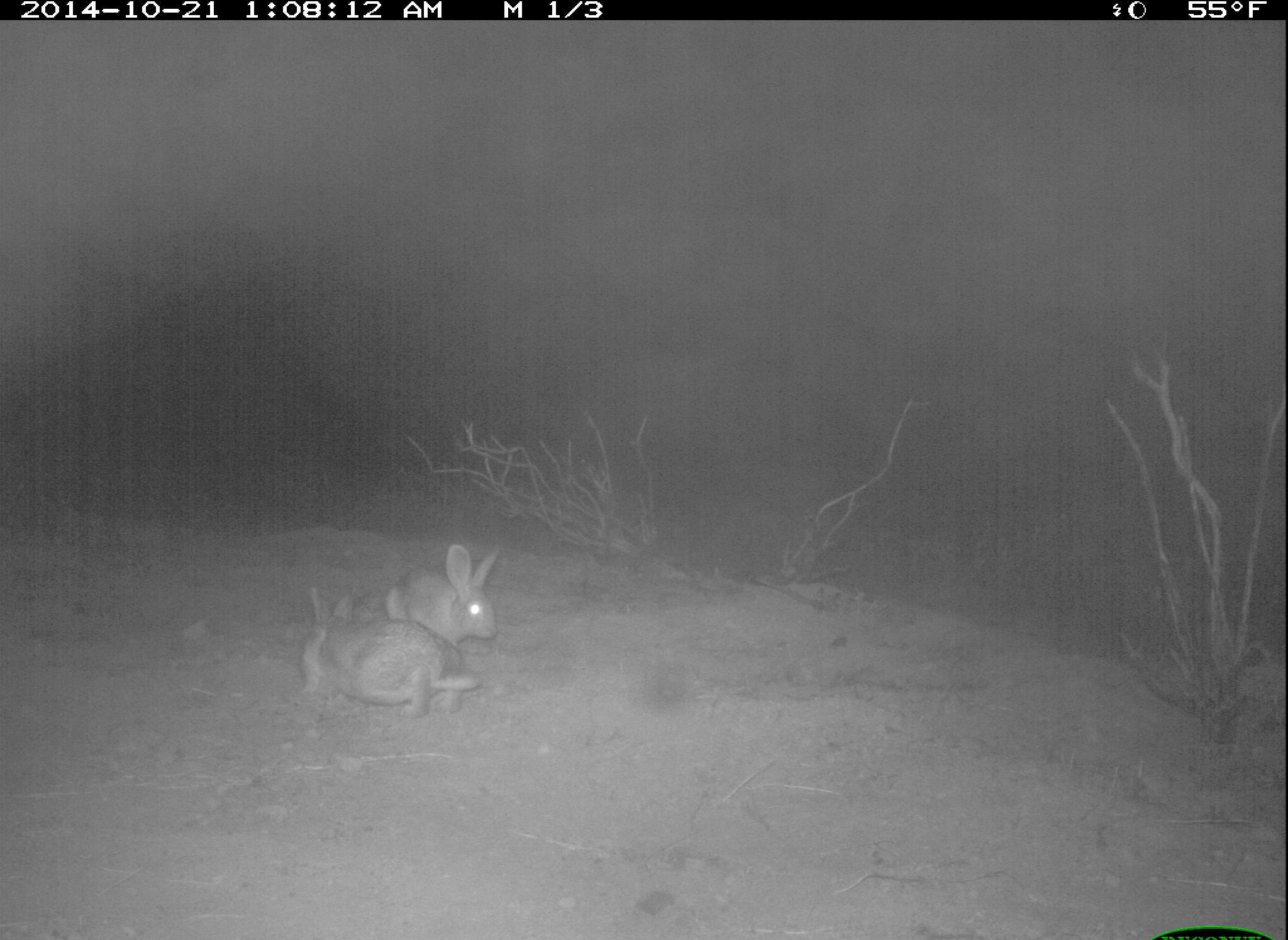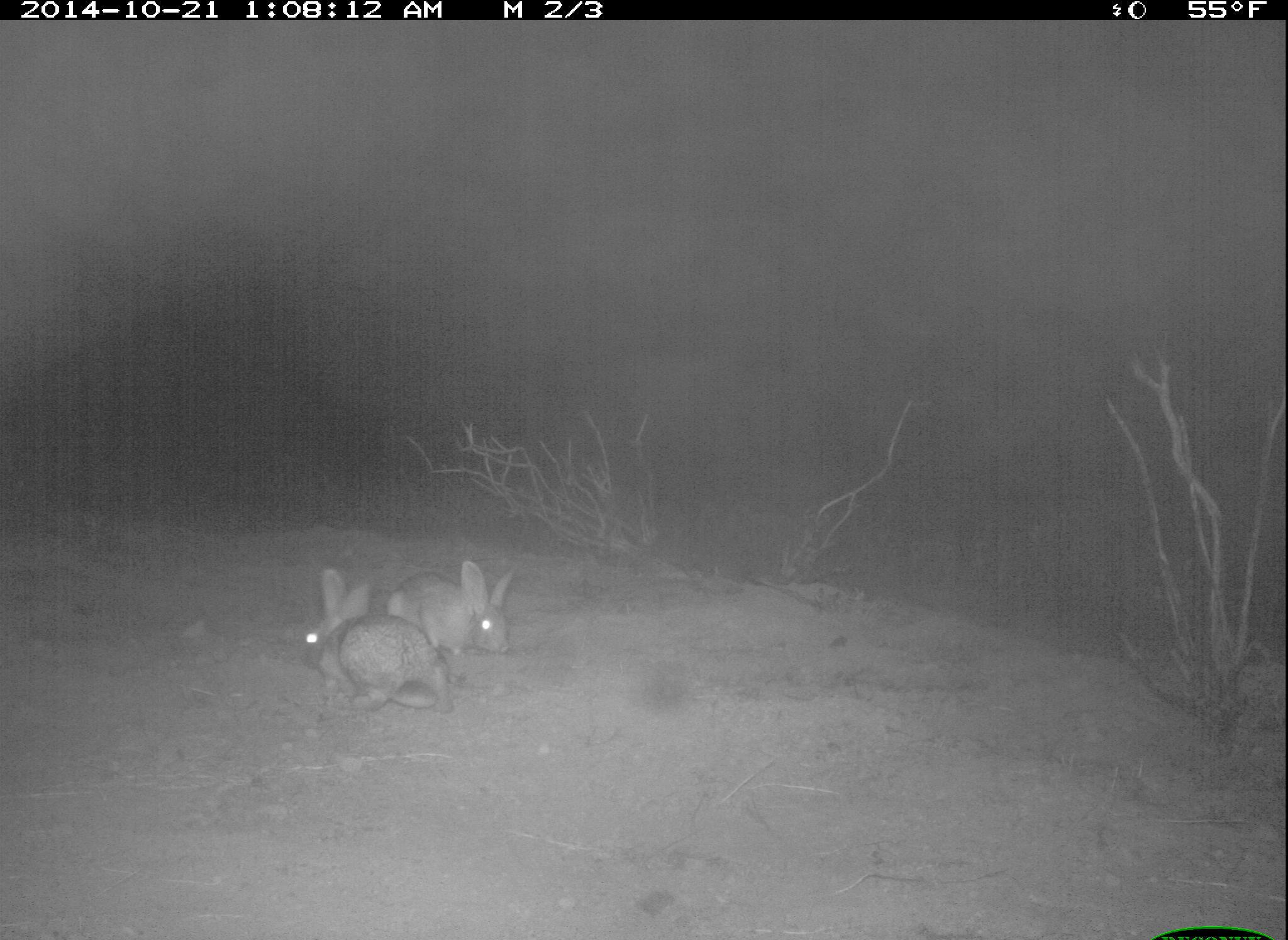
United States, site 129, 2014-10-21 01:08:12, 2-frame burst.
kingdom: Animalia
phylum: Chordata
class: Mammalia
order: Lagomorpha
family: Leporidae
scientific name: Leporidae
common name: rabbits and hares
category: rabbit